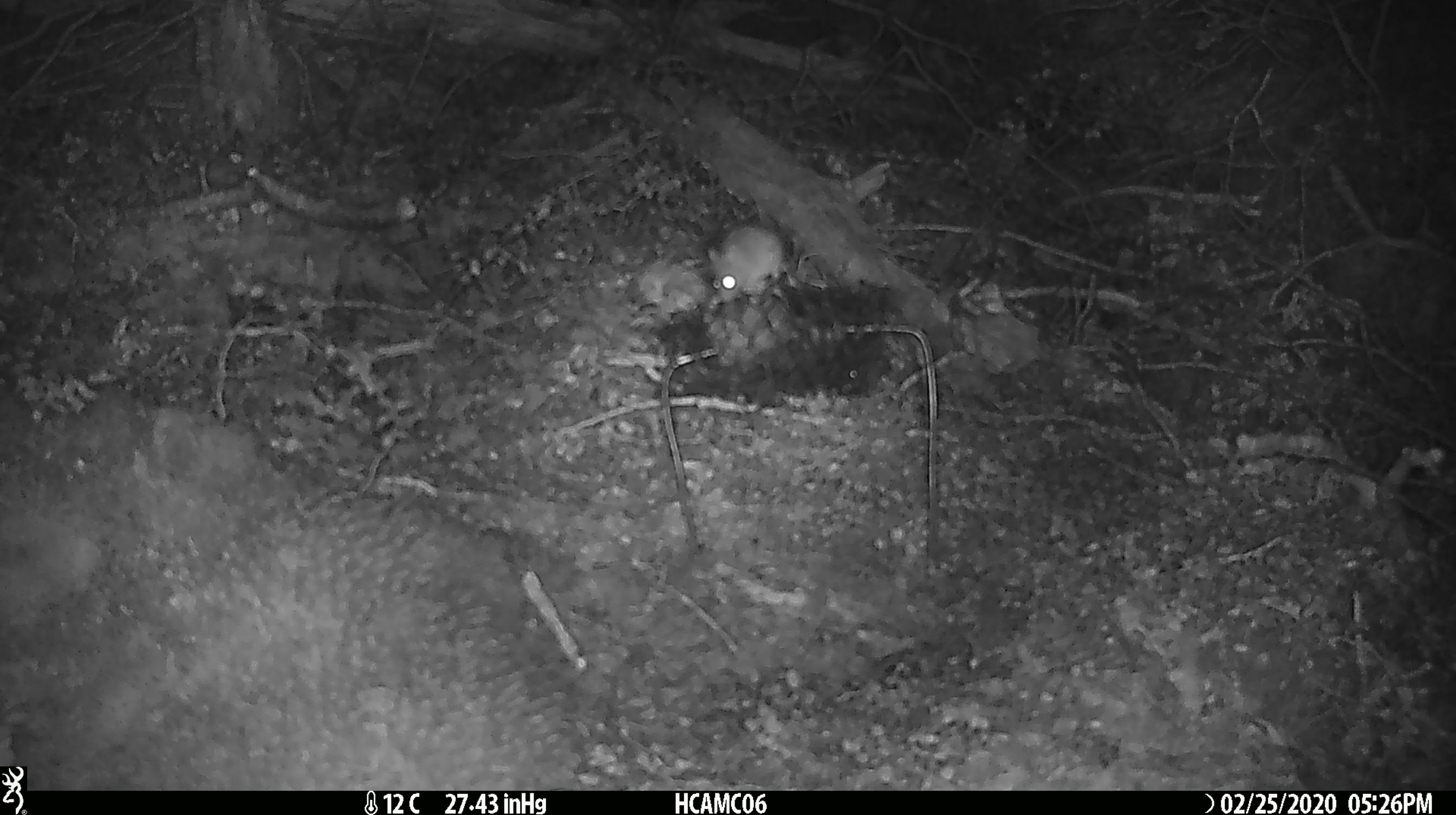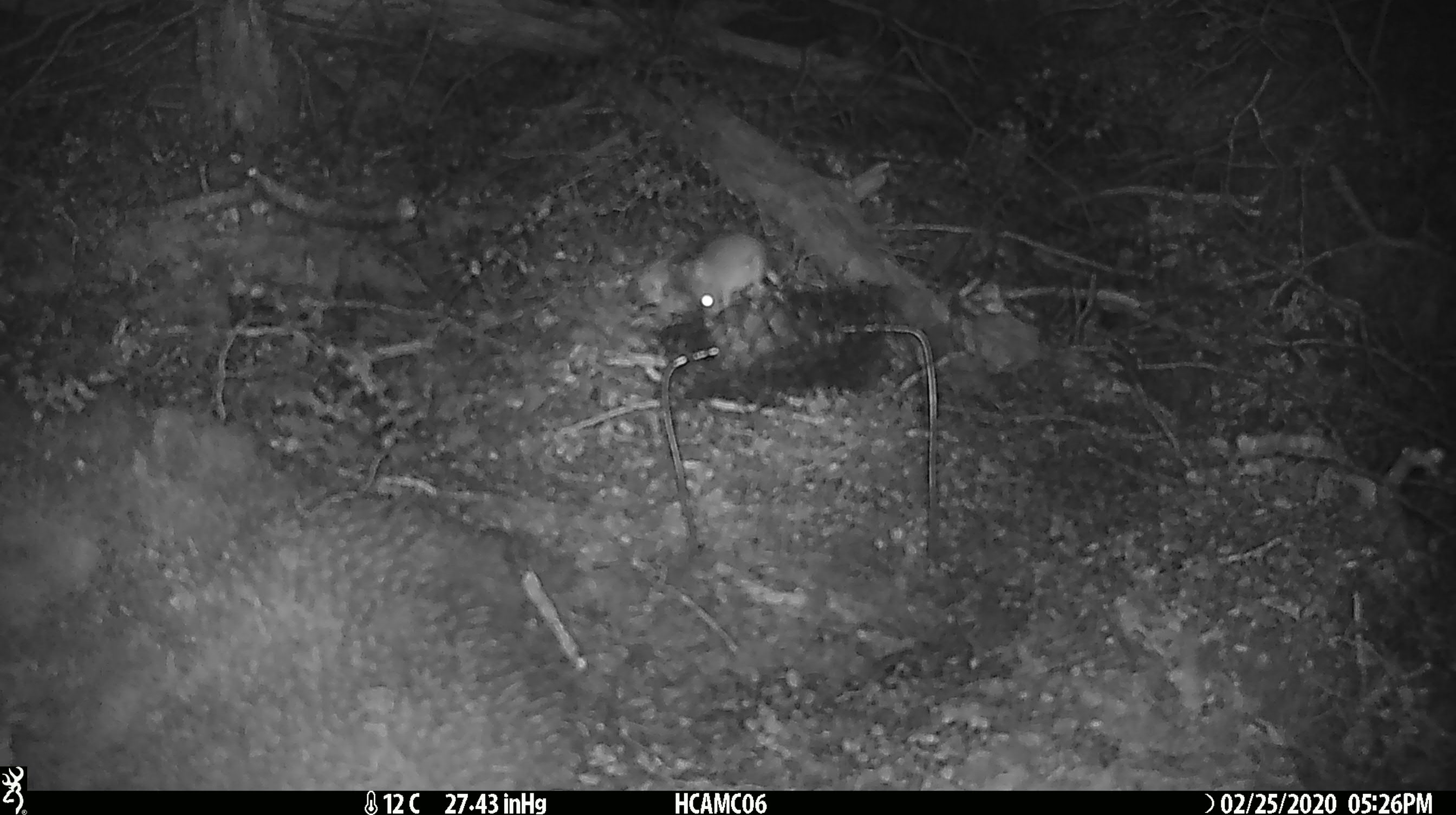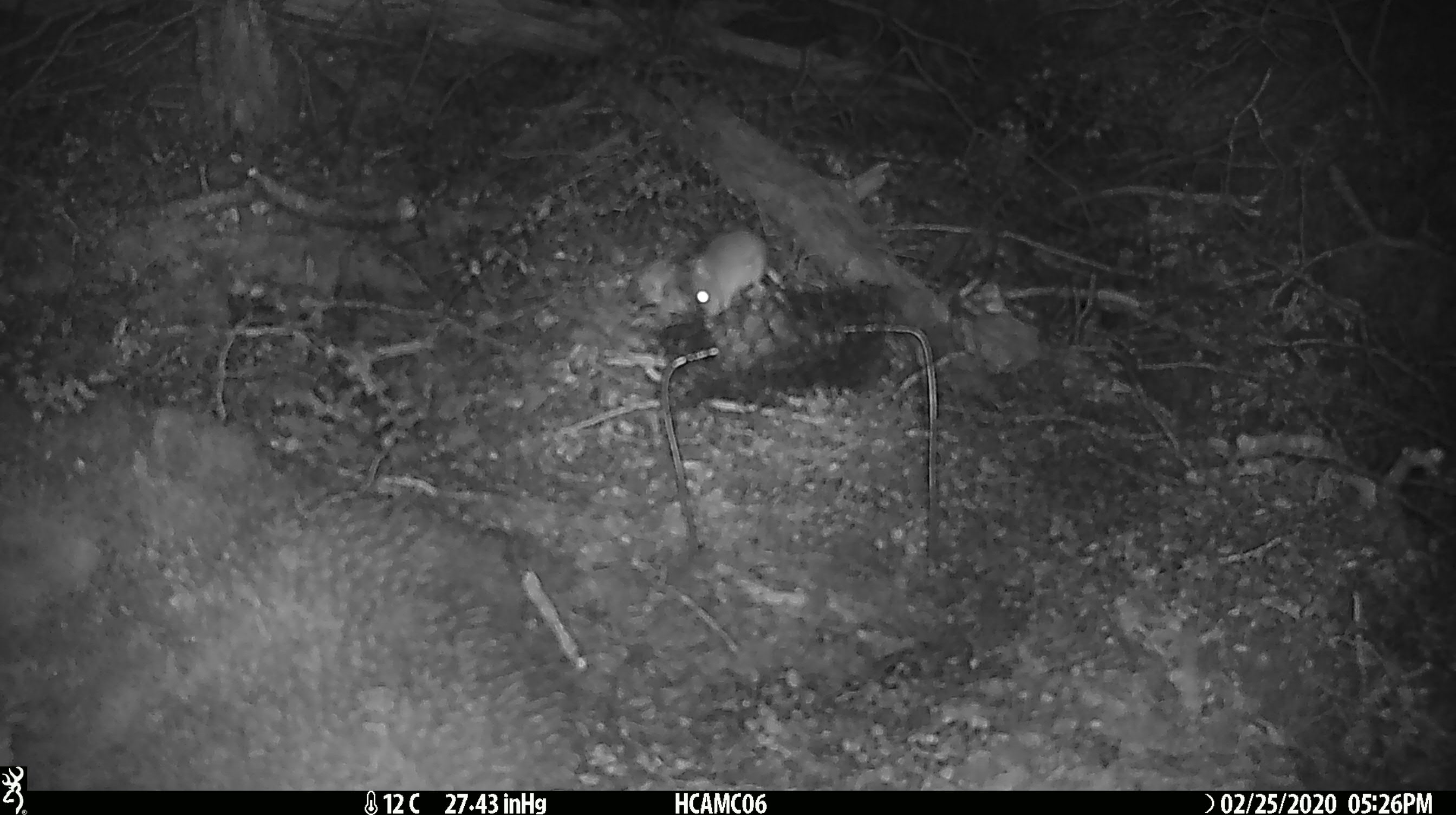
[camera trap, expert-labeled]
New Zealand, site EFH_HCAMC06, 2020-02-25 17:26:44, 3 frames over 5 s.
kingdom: Animalia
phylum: Chordata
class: Mammalia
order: Rodentia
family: Muridae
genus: Mus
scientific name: Mus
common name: mouse